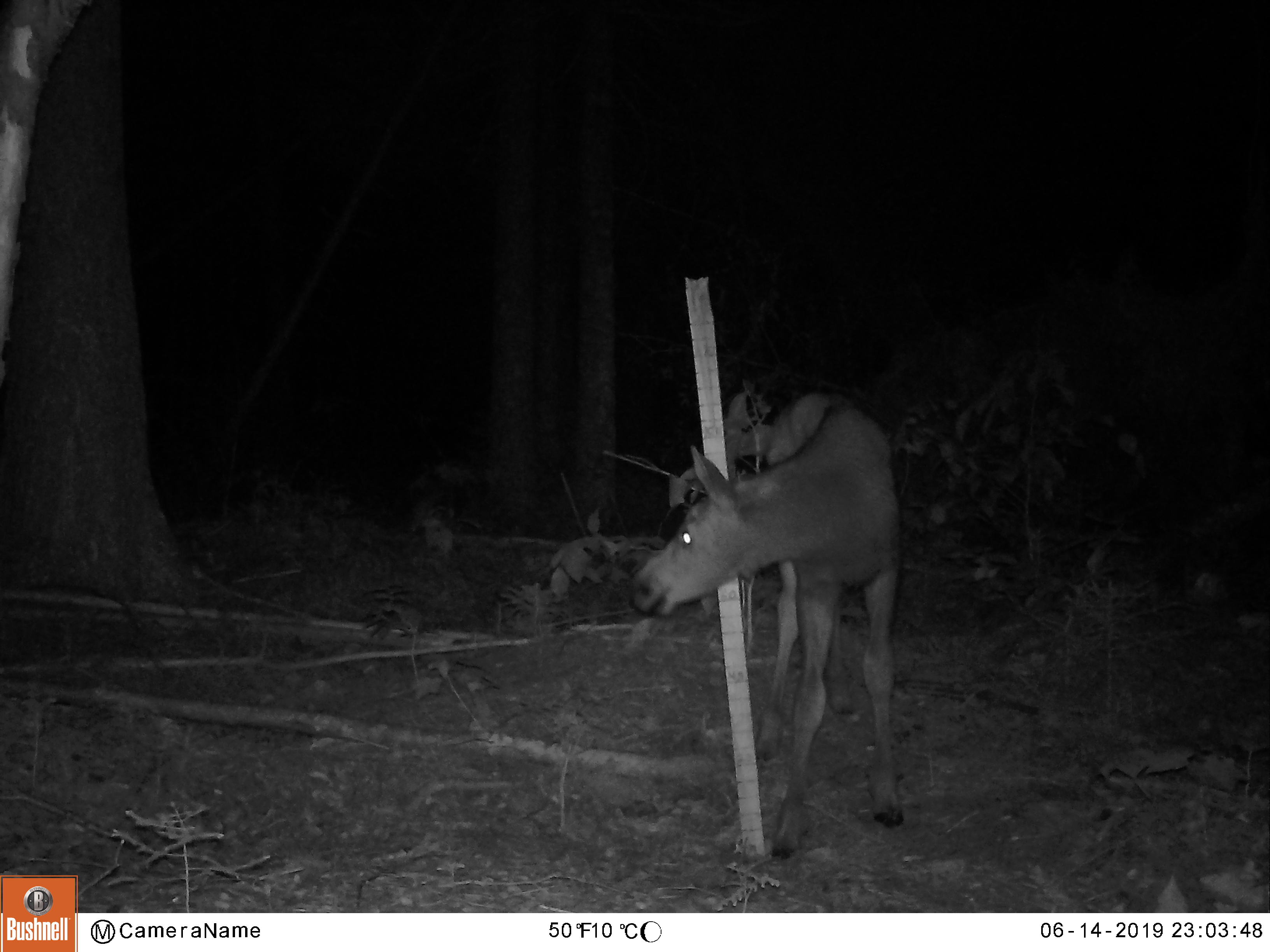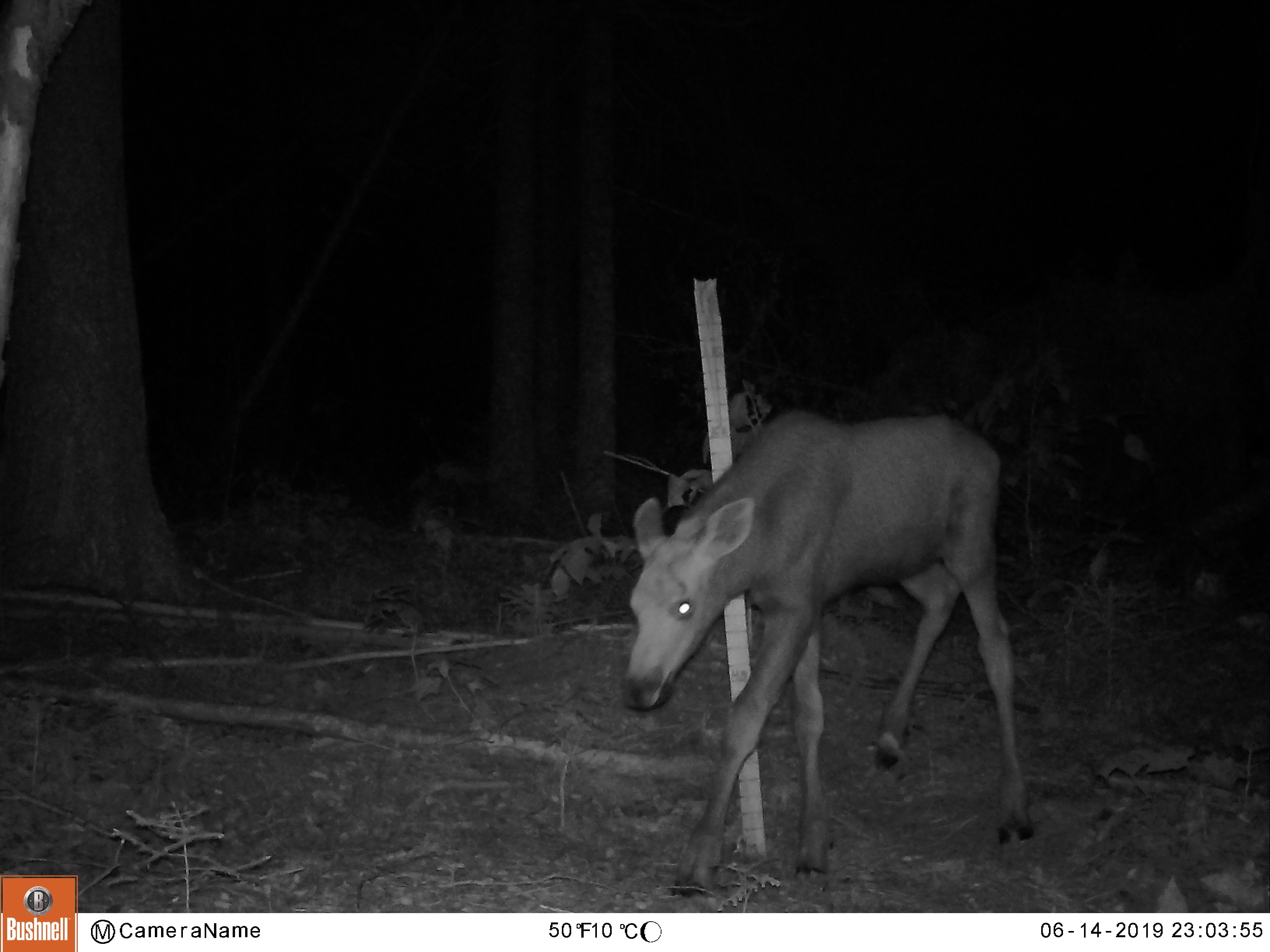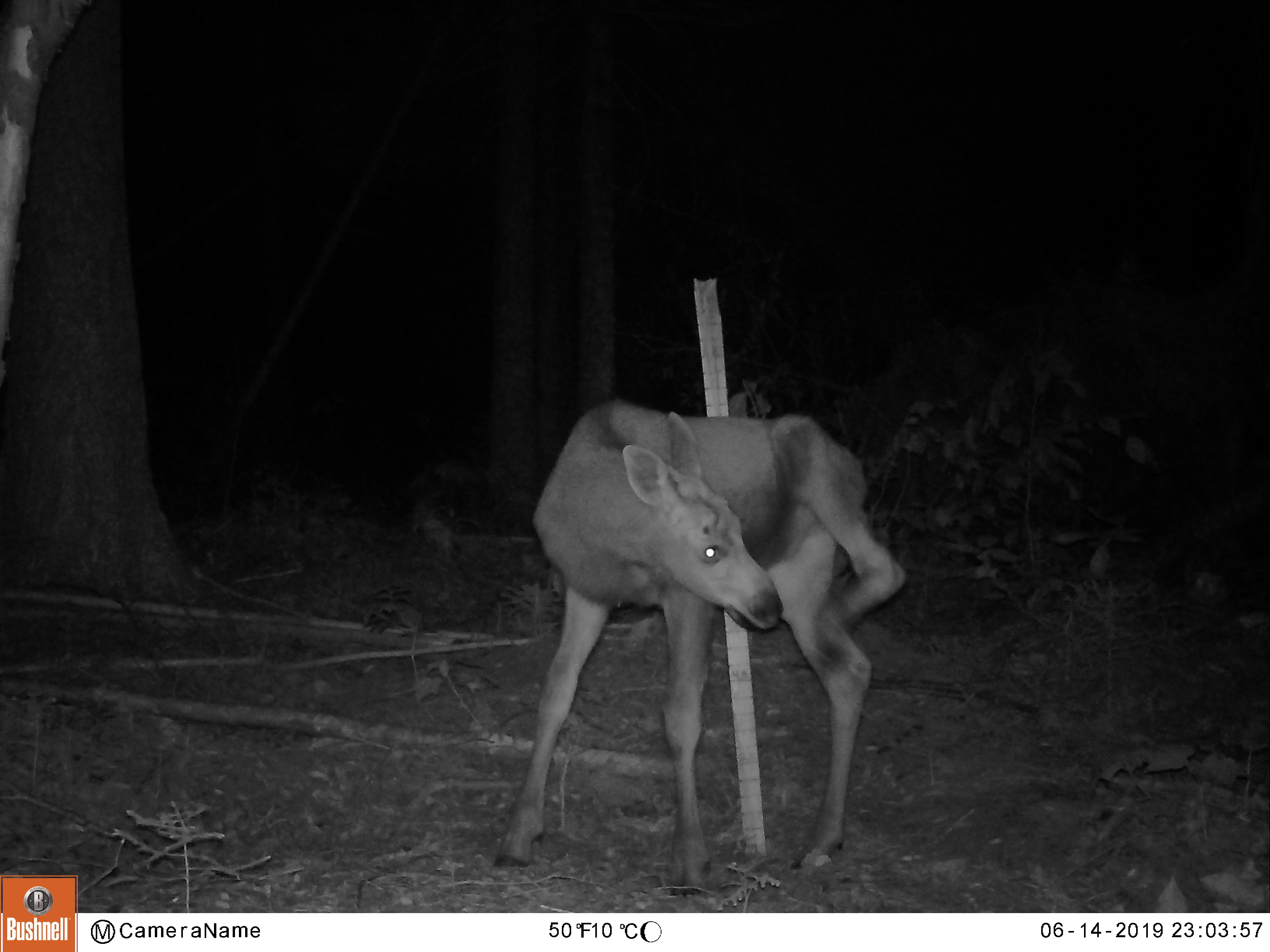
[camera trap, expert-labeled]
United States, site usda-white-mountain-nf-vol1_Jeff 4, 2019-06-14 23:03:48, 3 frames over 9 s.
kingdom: Animalia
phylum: Chordata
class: Mammalia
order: Artiodactyla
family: Cervidae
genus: Alces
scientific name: Alces alces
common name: moose